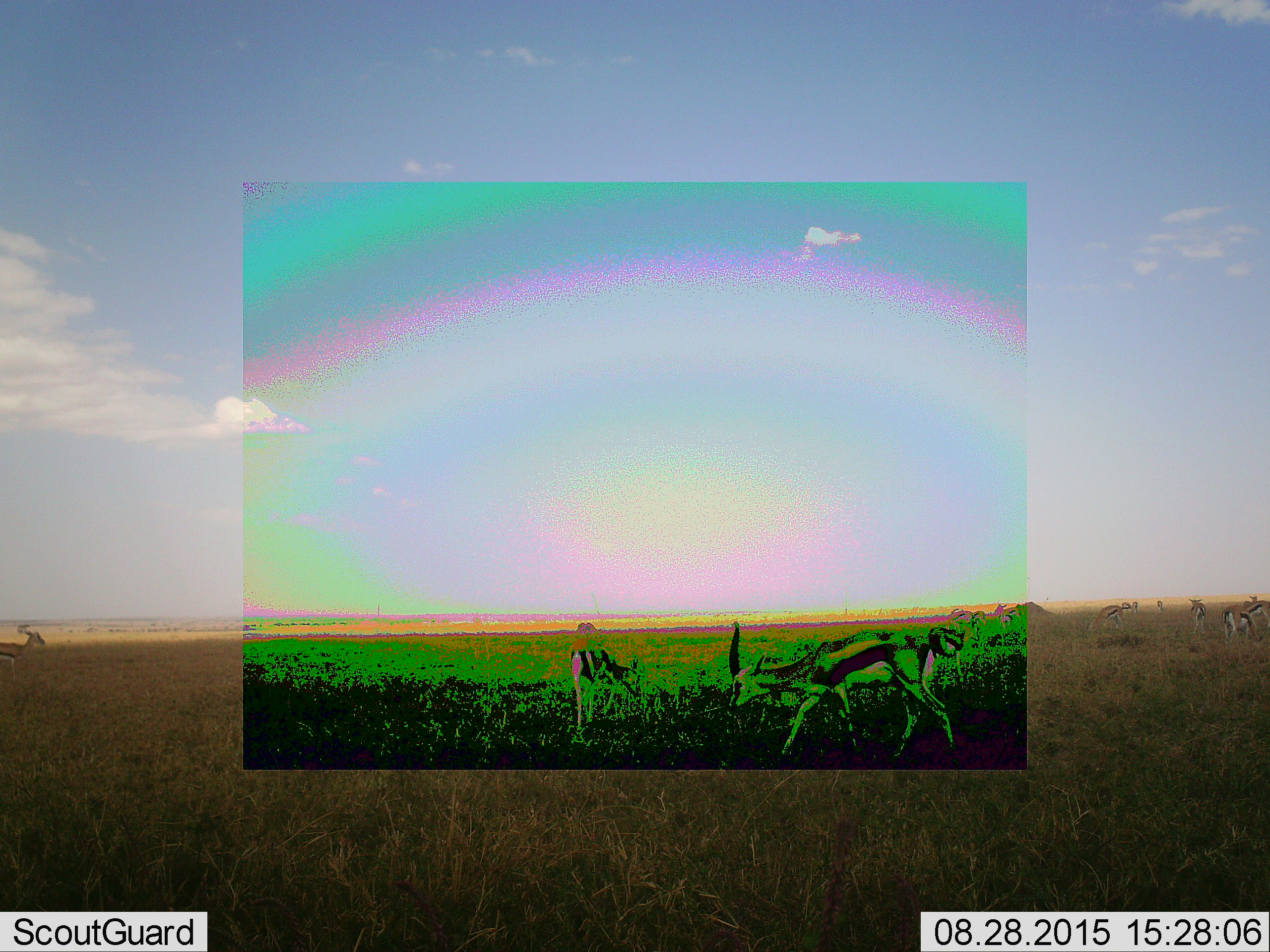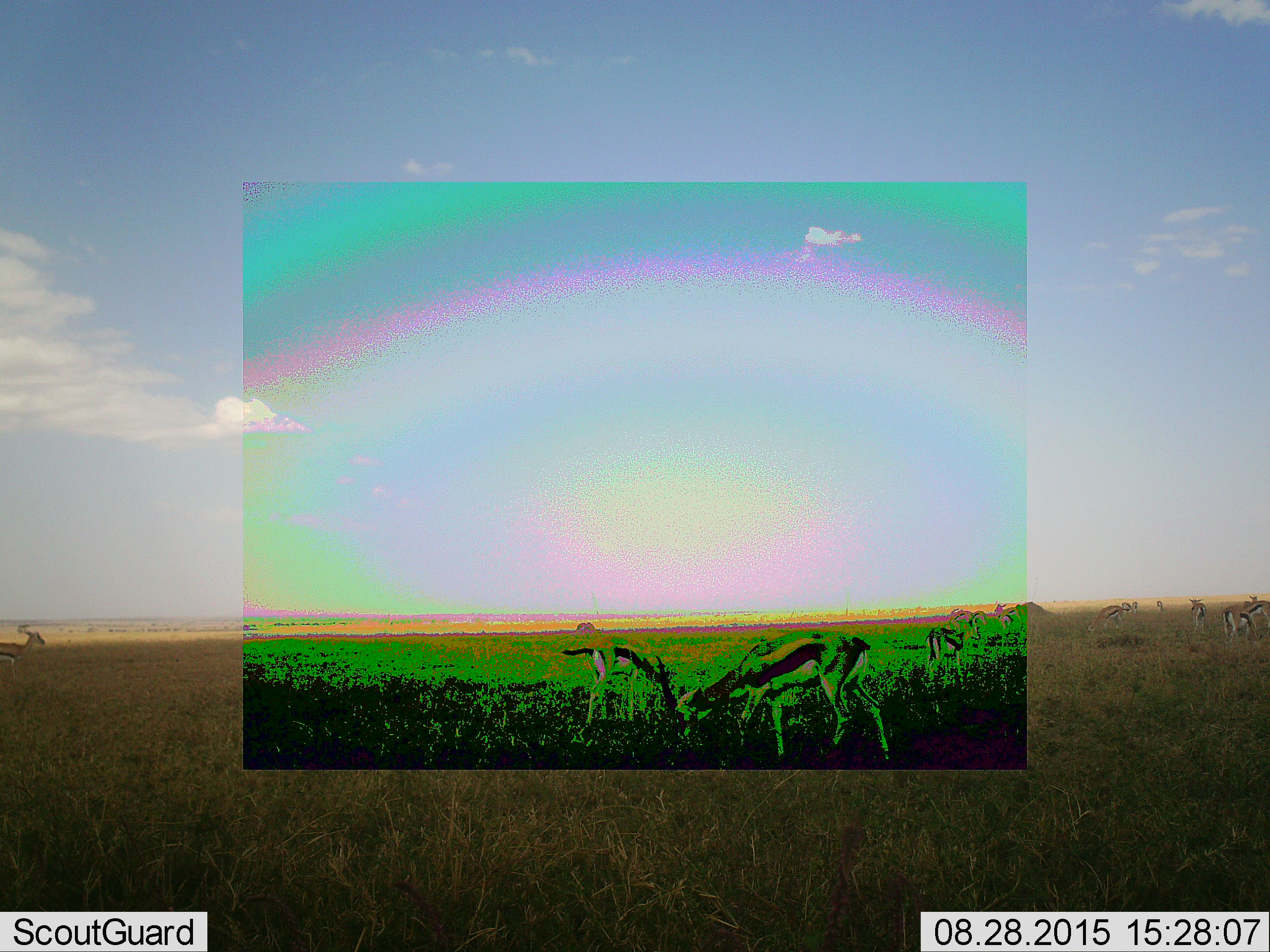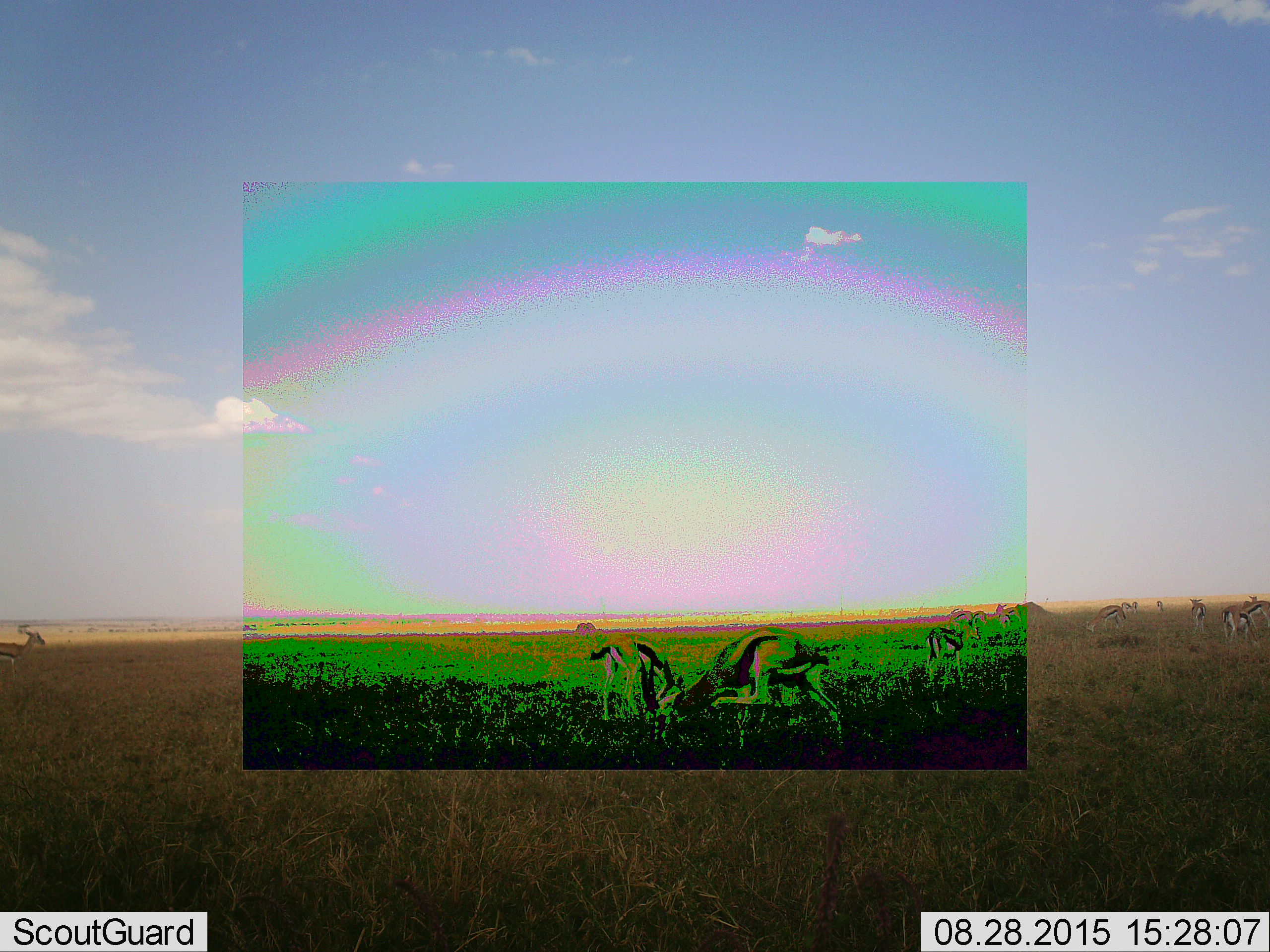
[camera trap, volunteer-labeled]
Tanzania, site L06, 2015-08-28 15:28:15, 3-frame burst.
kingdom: Animalia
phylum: Chordata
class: Mammalia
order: Artiodactyla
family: Bovidae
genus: Eudorcas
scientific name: Eudorcas thomsonii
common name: thomson's gazelle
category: gazellethomsons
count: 11-50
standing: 86%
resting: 14%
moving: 57%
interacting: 0%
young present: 0%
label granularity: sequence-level